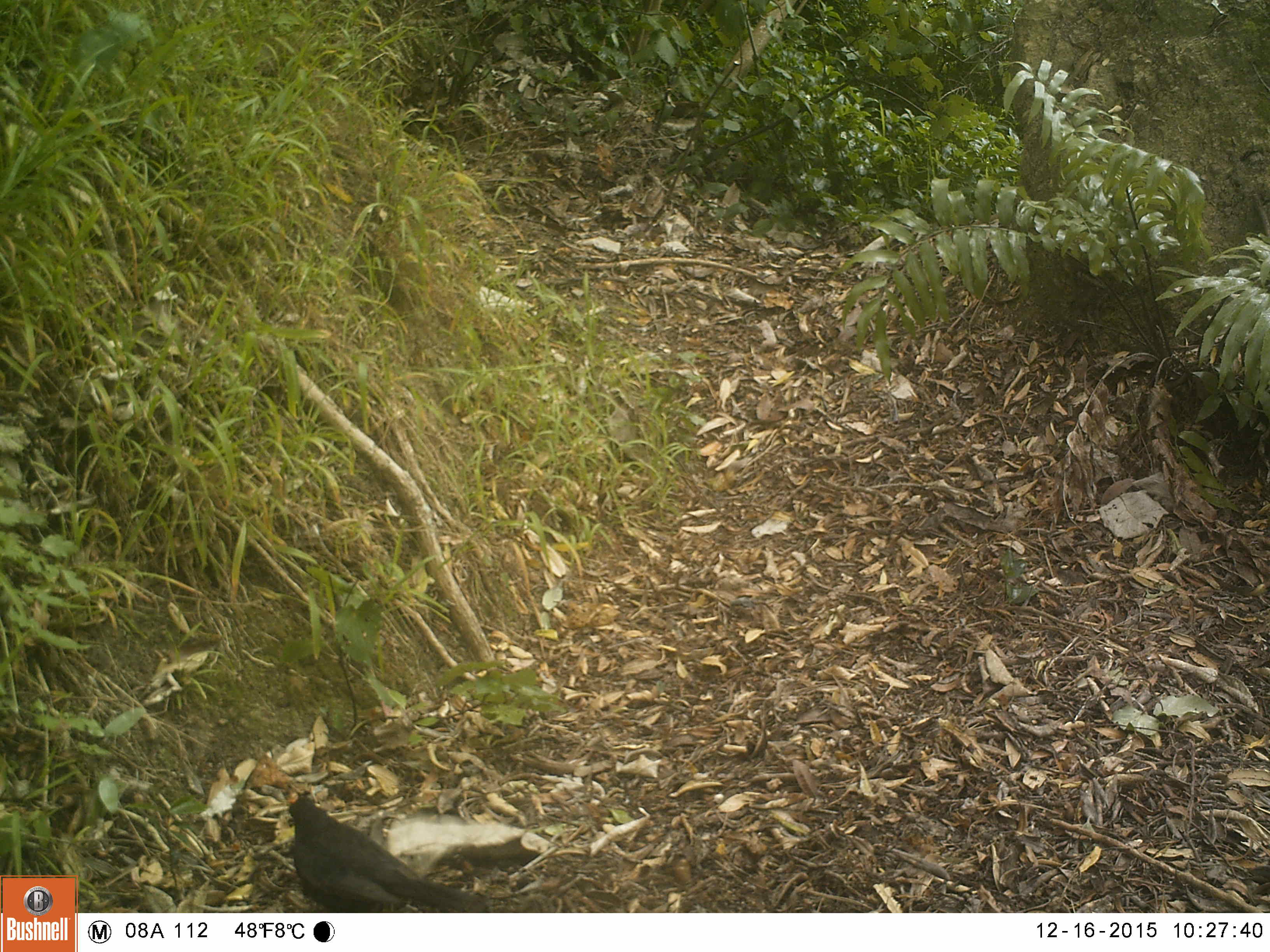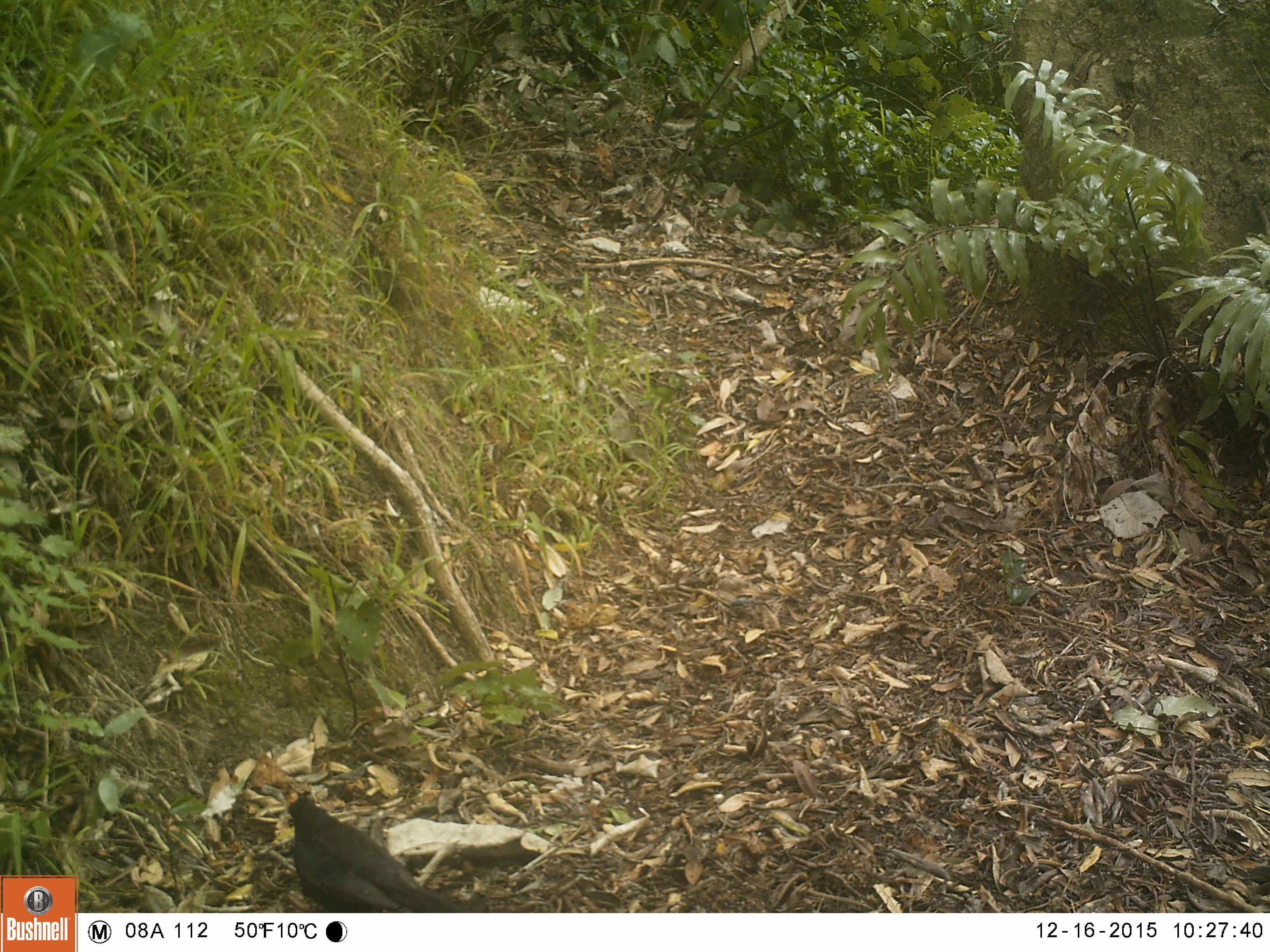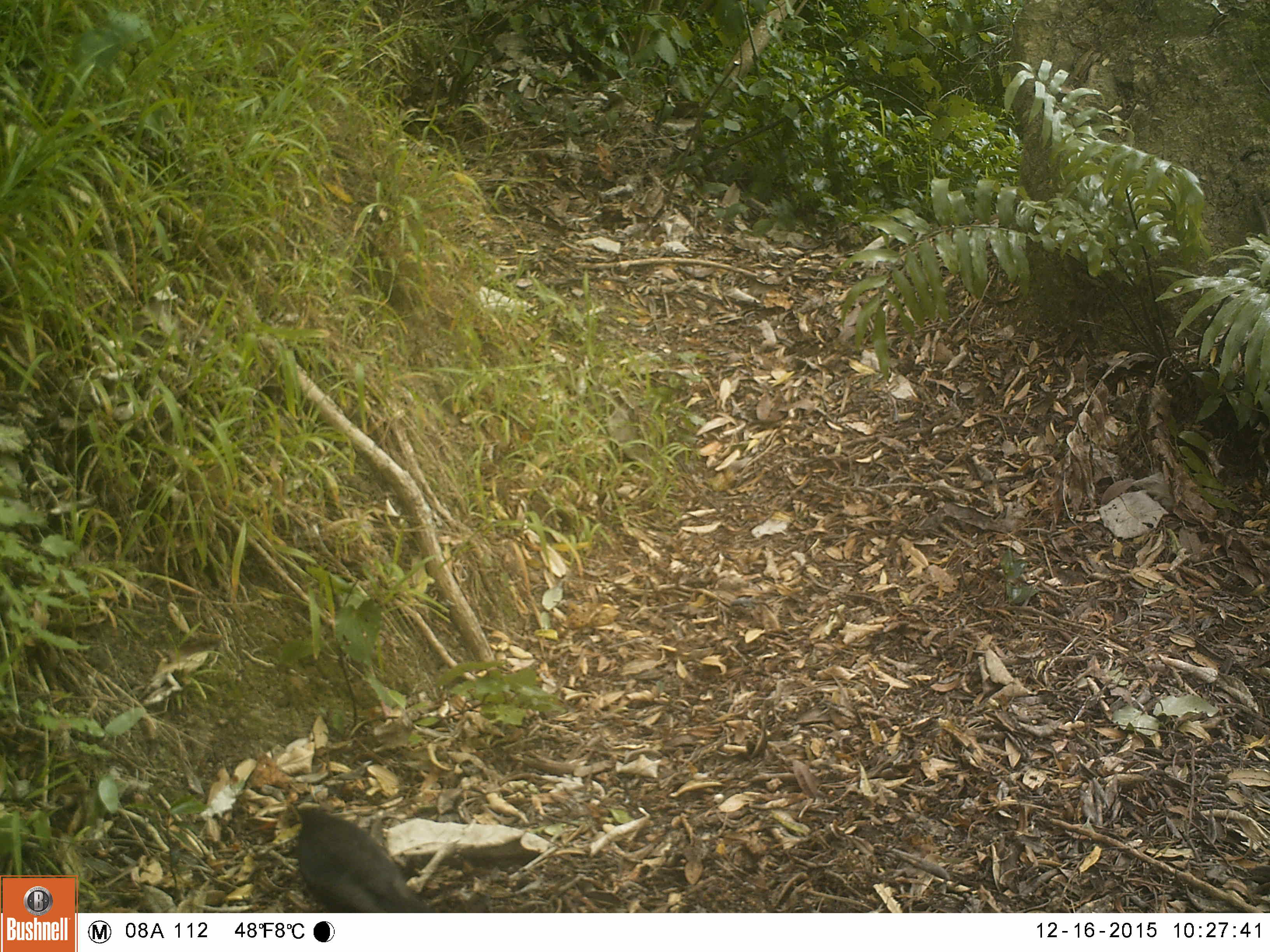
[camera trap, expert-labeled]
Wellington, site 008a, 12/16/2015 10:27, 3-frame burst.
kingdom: Animalia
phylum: Chordata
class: Aves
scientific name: Aves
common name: bird